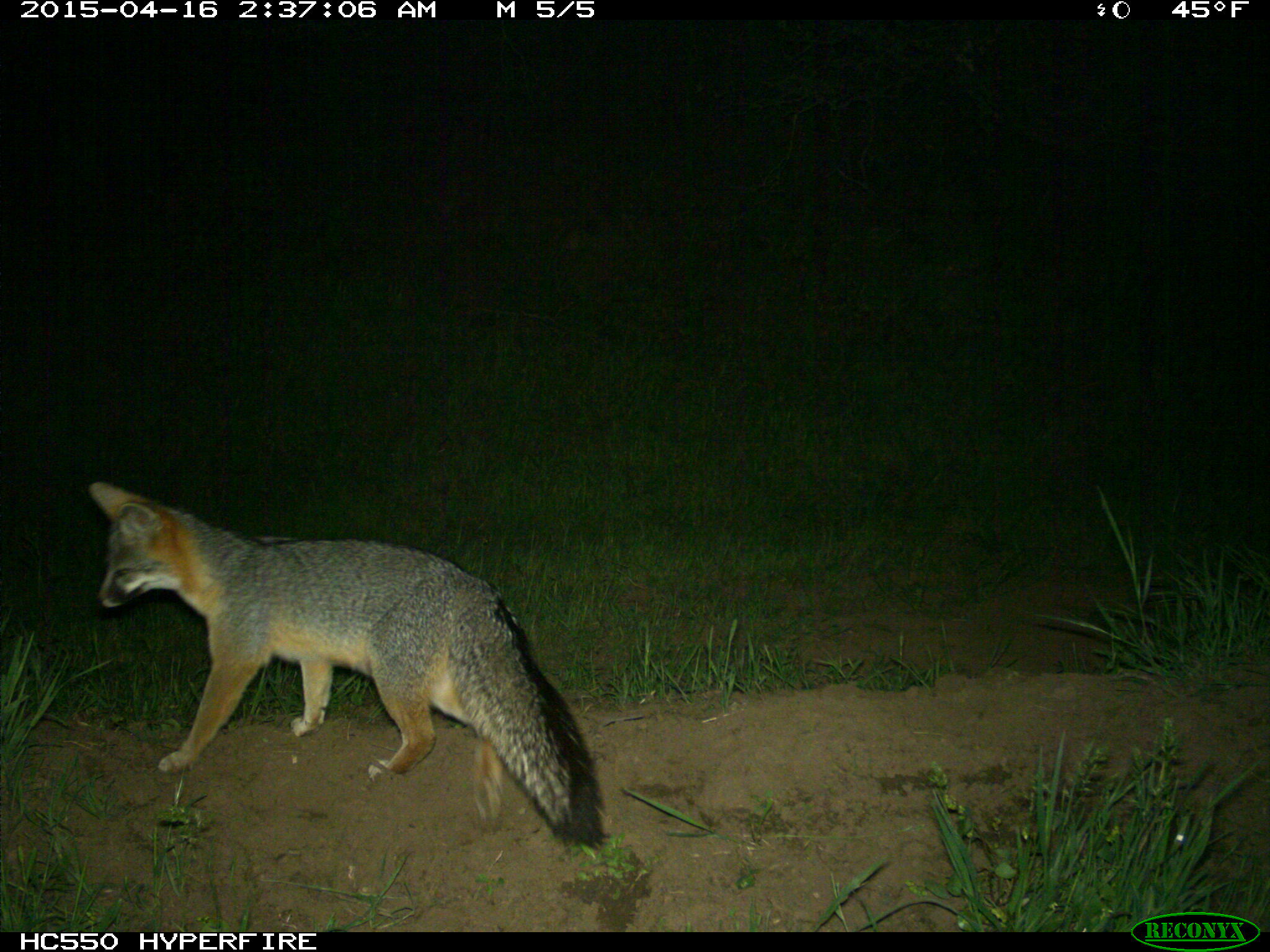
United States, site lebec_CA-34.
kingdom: Animalia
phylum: Chordata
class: Mammalia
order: Carnivora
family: Canidae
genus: Urocyon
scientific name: Urocyon cinereoargenteus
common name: gray fox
Urocyon cinereoargenteus (gray fox).